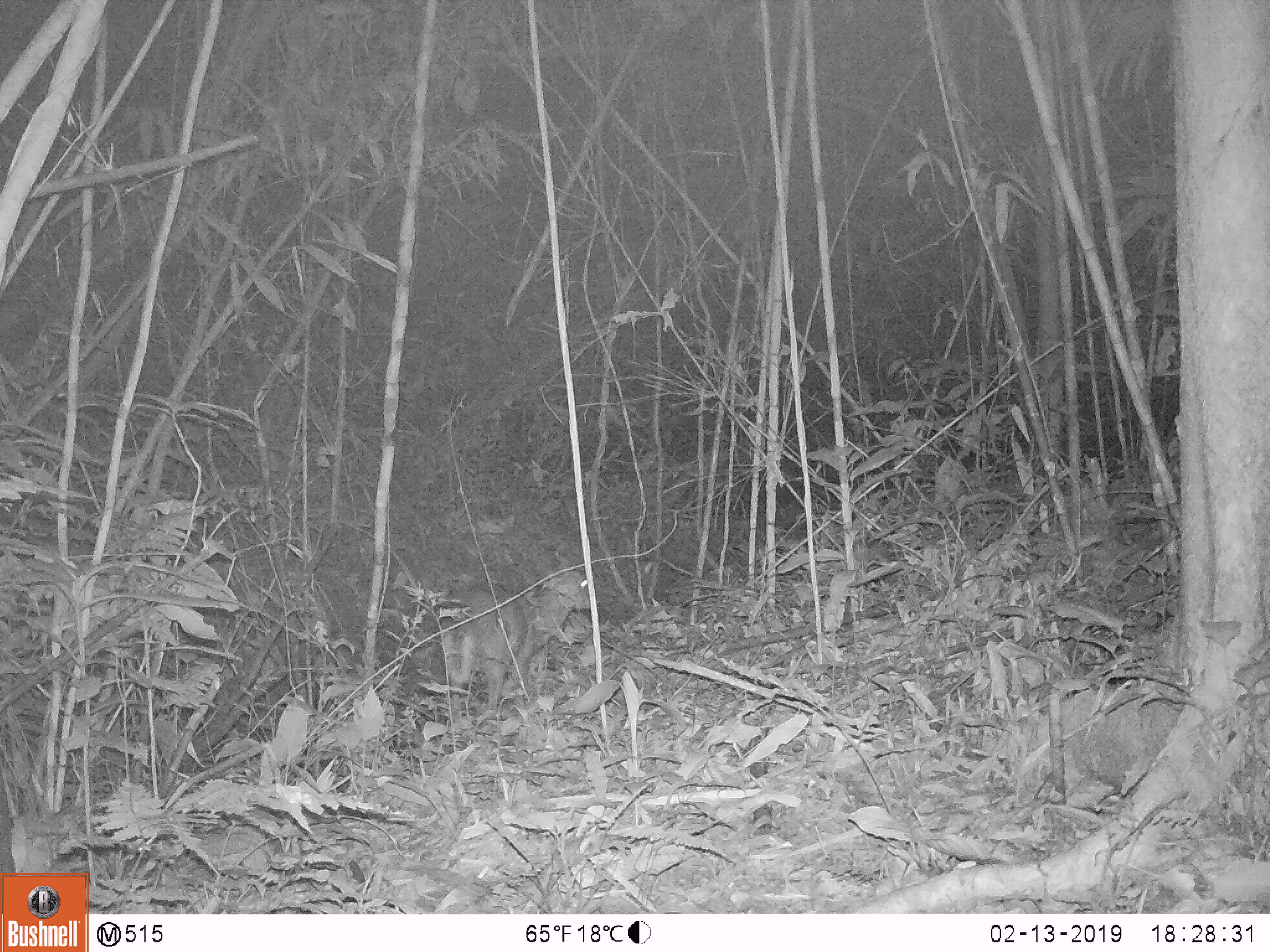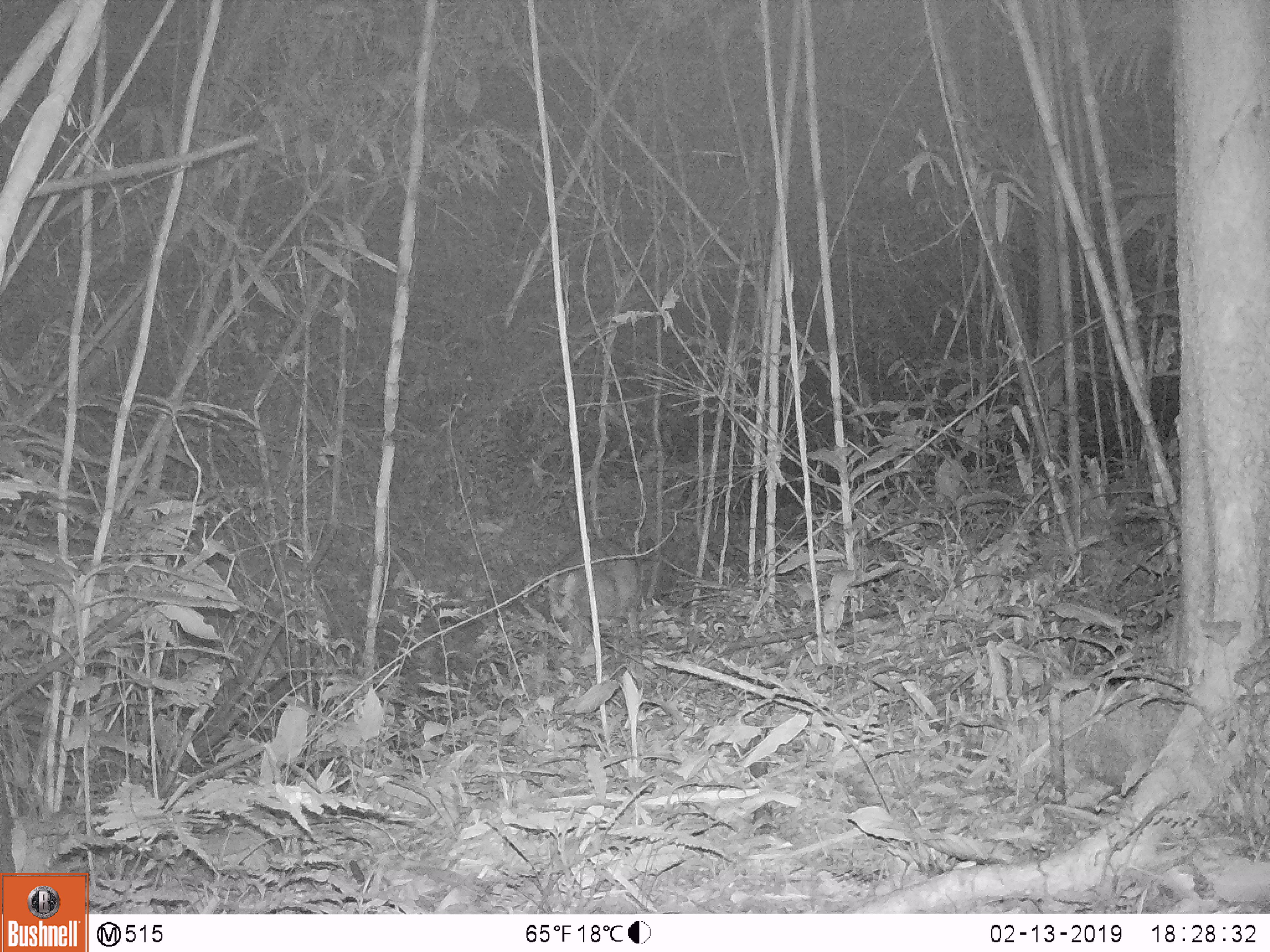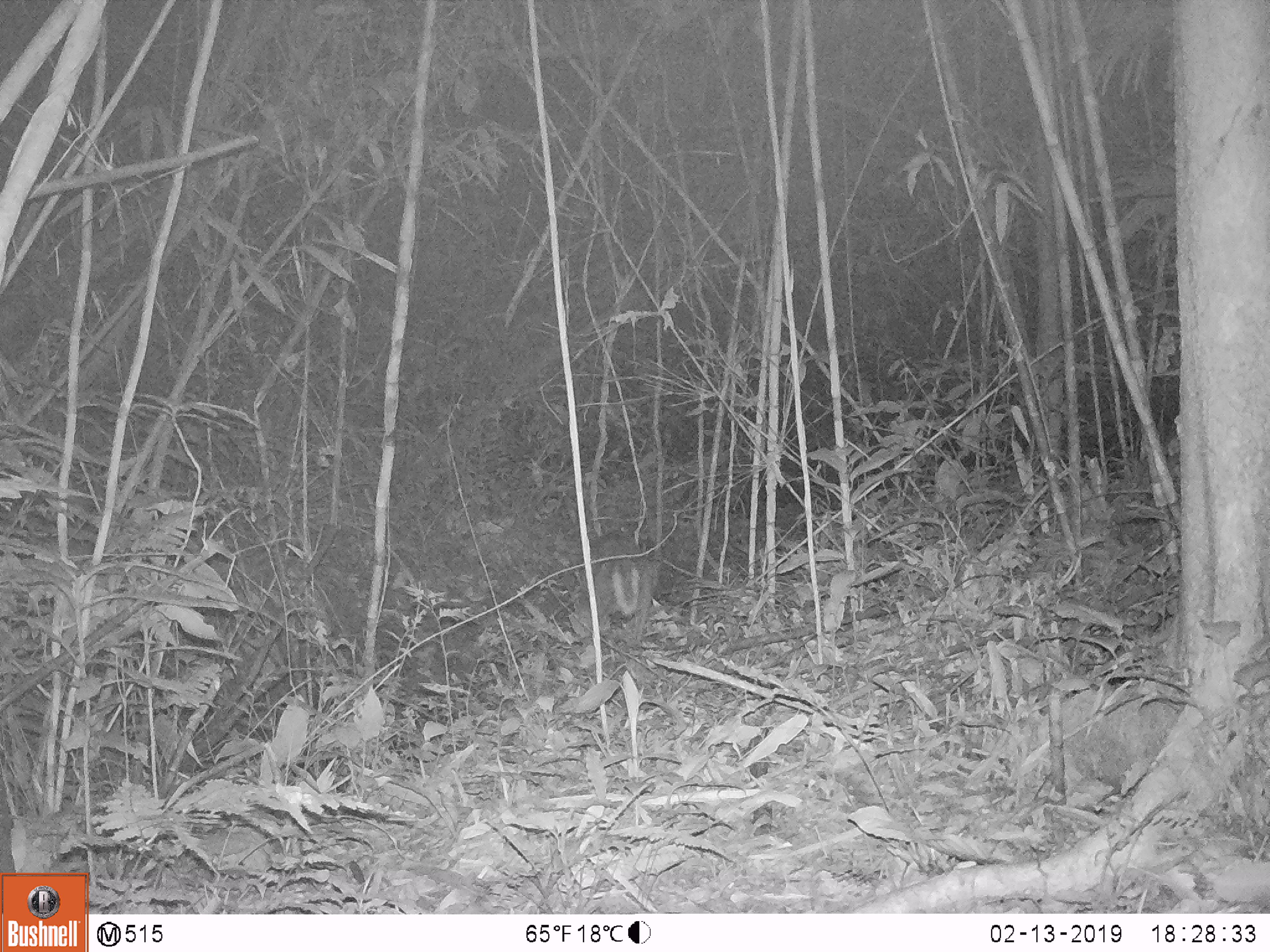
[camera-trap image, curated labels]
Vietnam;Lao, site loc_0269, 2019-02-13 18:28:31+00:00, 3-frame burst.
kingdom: Animalia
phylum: Chordata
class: Mammalia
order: Artiodactyla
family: Cervidae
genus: Muntiacus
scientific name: Muntiacus rooseveltorum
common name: roosevelt's muntjac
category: roosevelts muntjac group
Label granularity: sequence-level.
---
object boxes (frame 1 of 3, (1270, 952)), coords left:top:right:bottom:
roosevelts muntjac group: 440:551:596:713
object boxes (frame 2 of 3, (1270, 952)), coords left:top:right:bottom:
roosevelts muntjac group: 546:539:640:650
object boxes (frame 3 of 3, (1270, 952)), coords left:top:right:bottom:
roosevelts muntjac group: 584:531:652:636